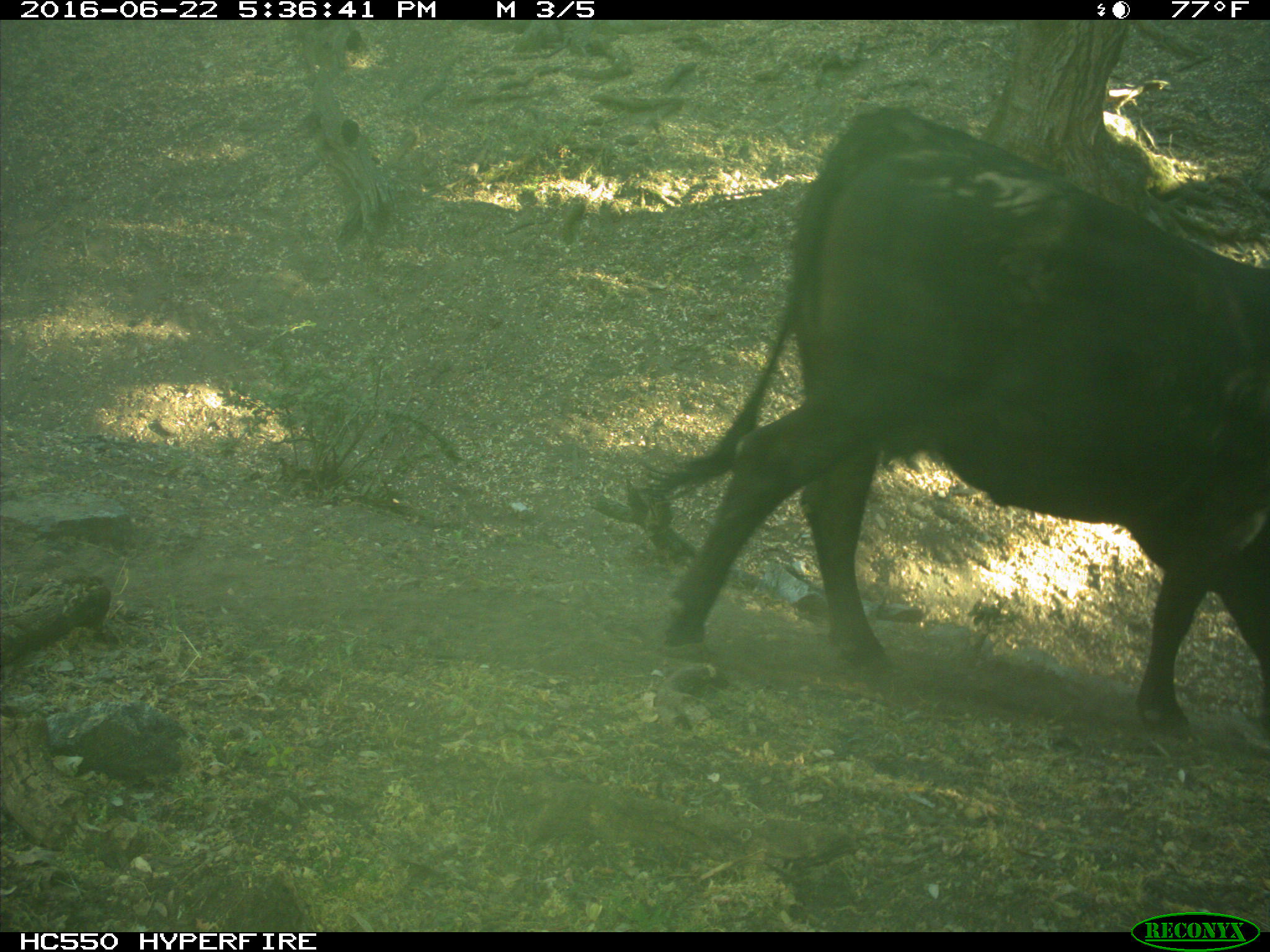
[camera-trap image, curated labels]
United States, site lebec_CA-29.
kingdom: Animalia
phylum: Chordata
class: Mammalia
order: Artiodactyla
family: Bovidae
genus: Bos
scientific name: Bos taurus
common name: domestic cow